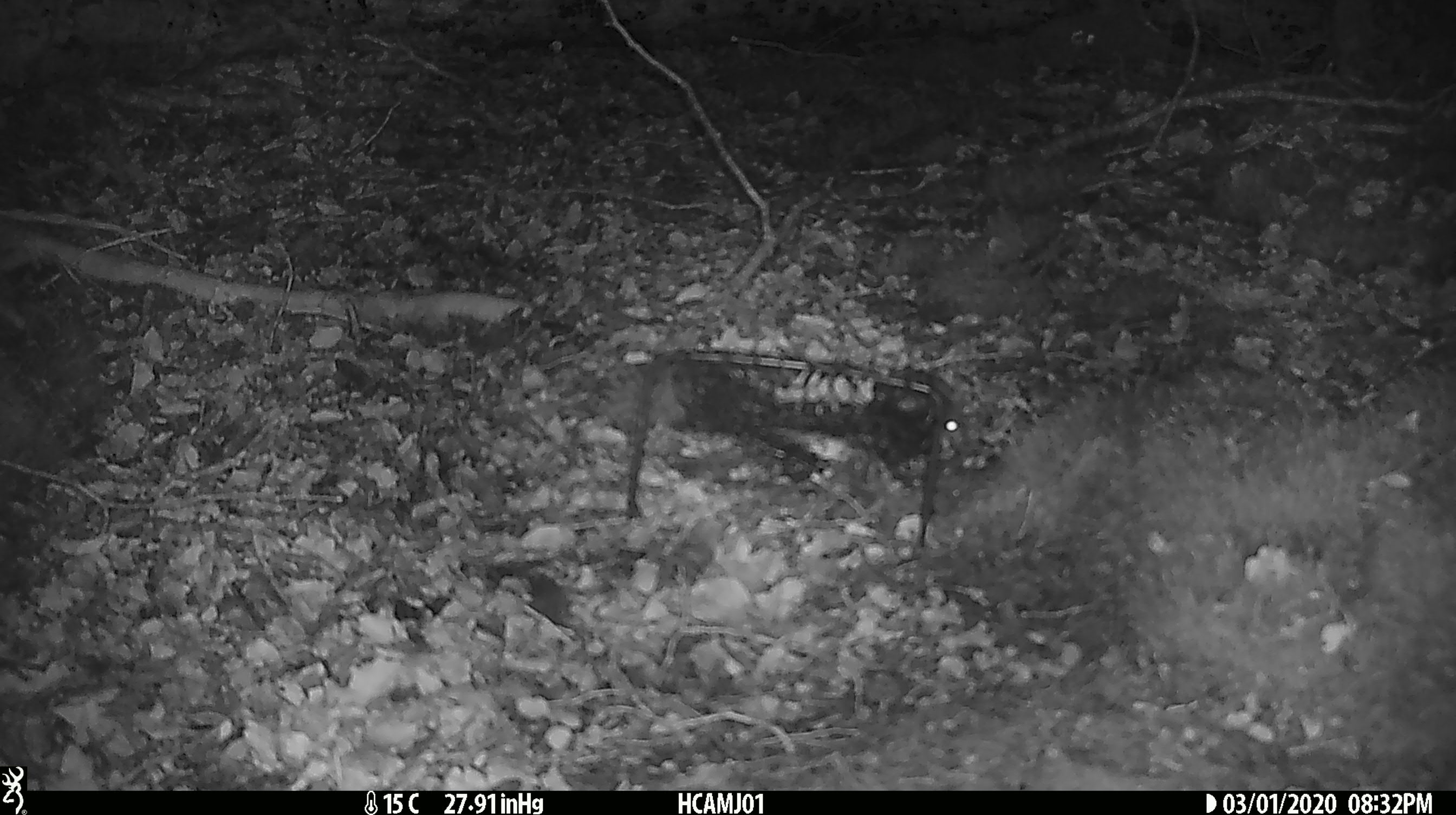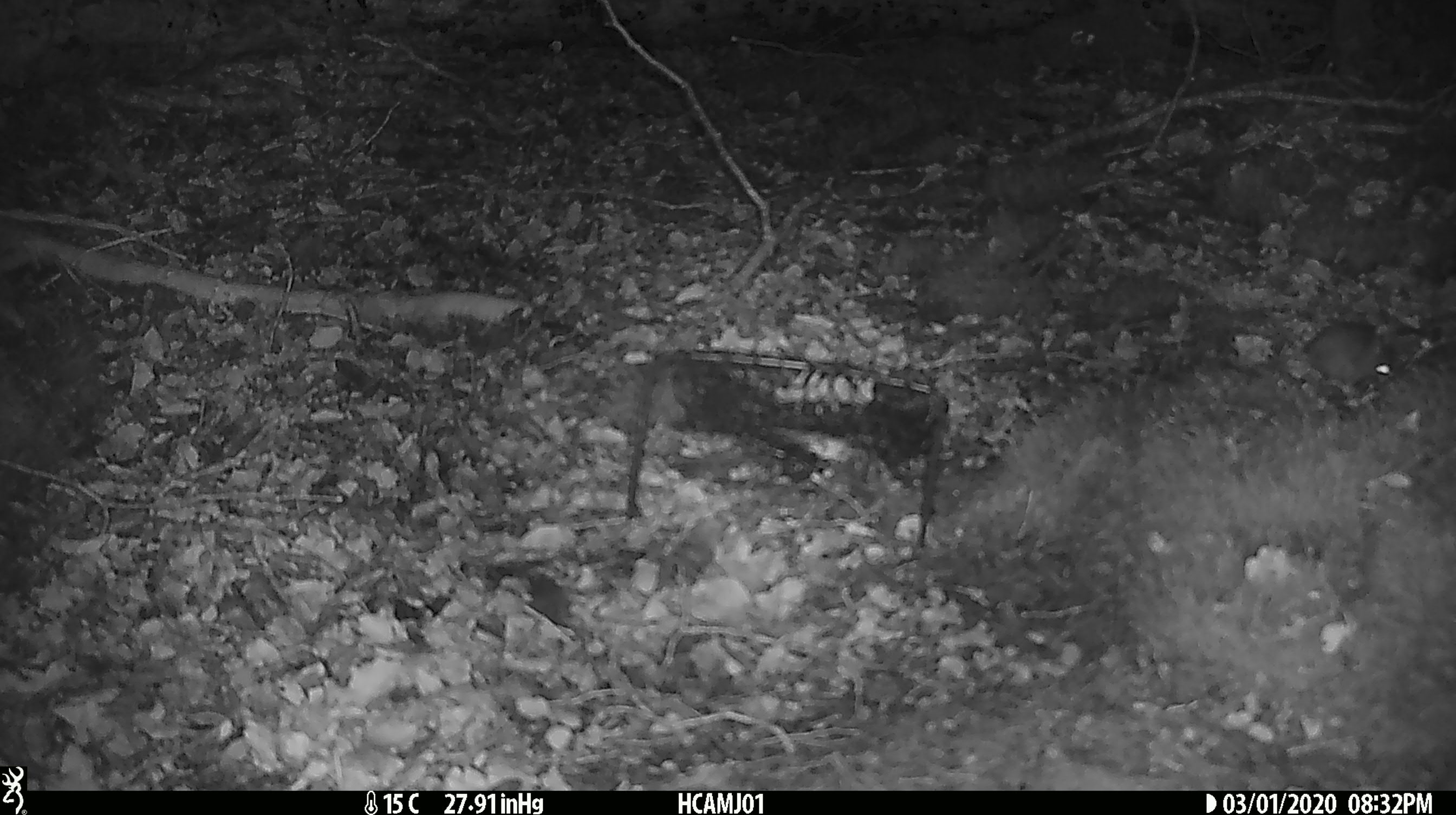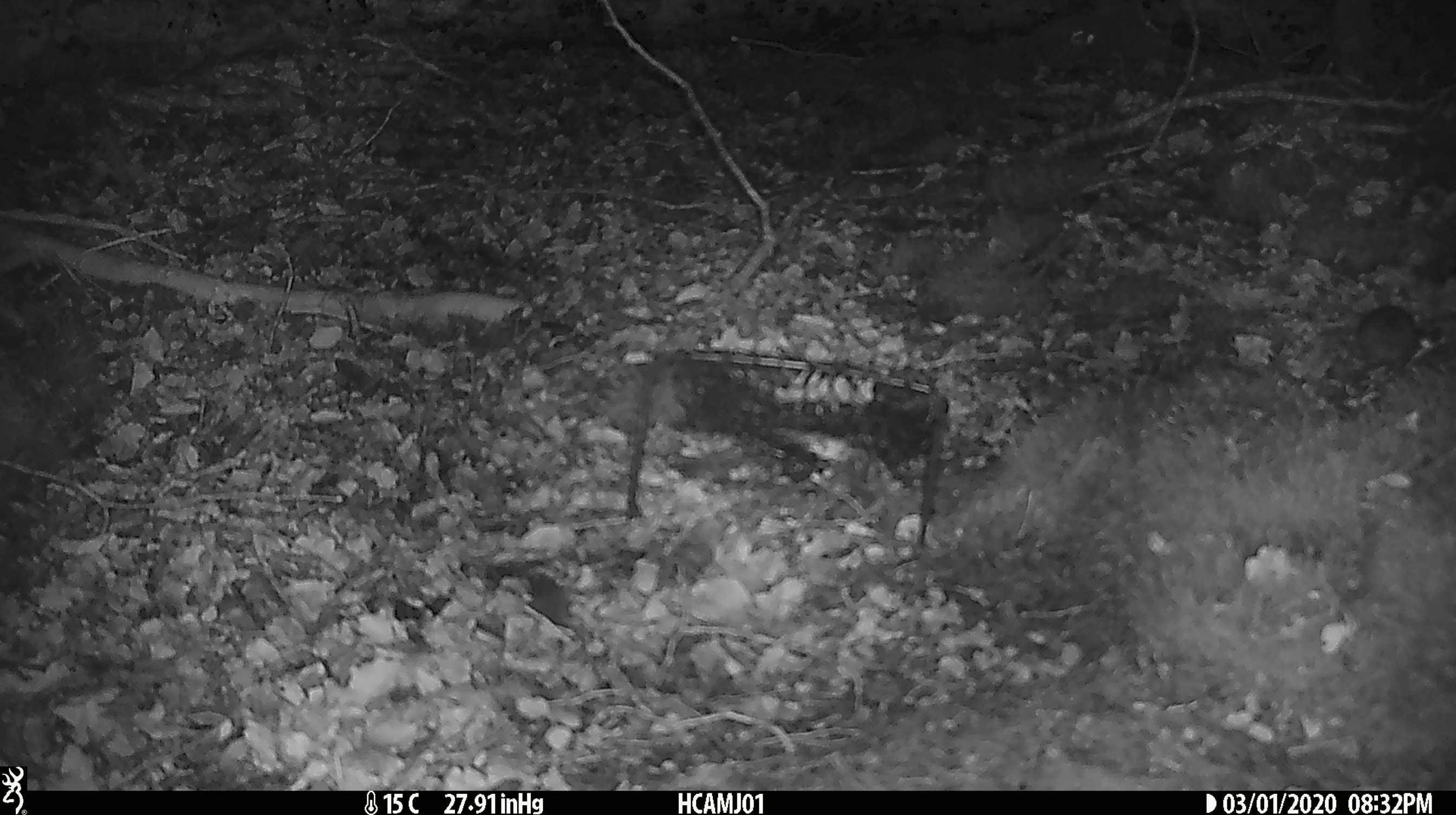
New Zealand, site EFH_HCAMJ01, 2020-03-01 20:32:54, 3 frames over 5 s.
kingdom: Animalia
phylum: Chordata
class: Mammalia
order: Rodentia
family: Muridae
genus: Mus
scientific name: Mus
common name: mouse